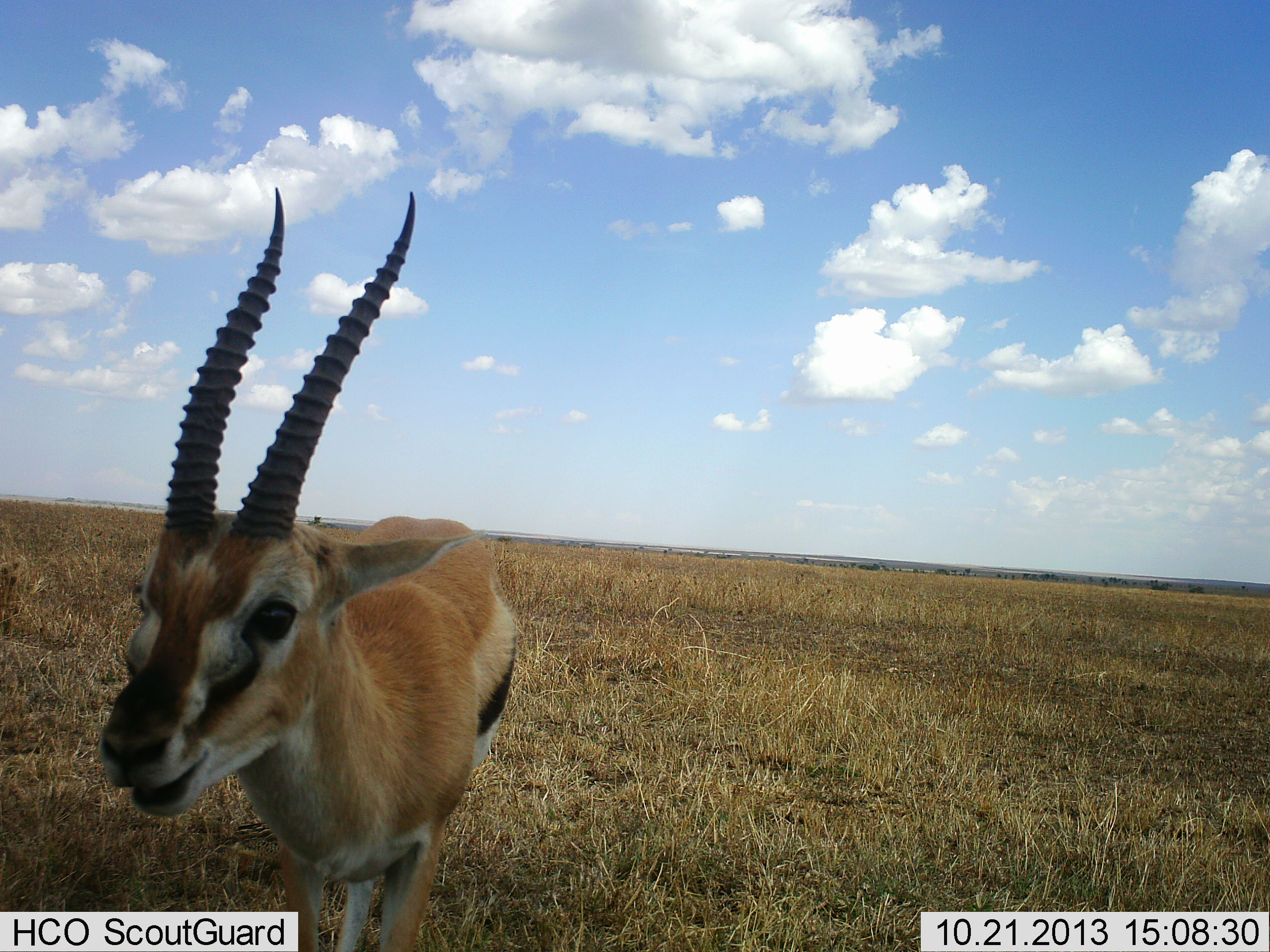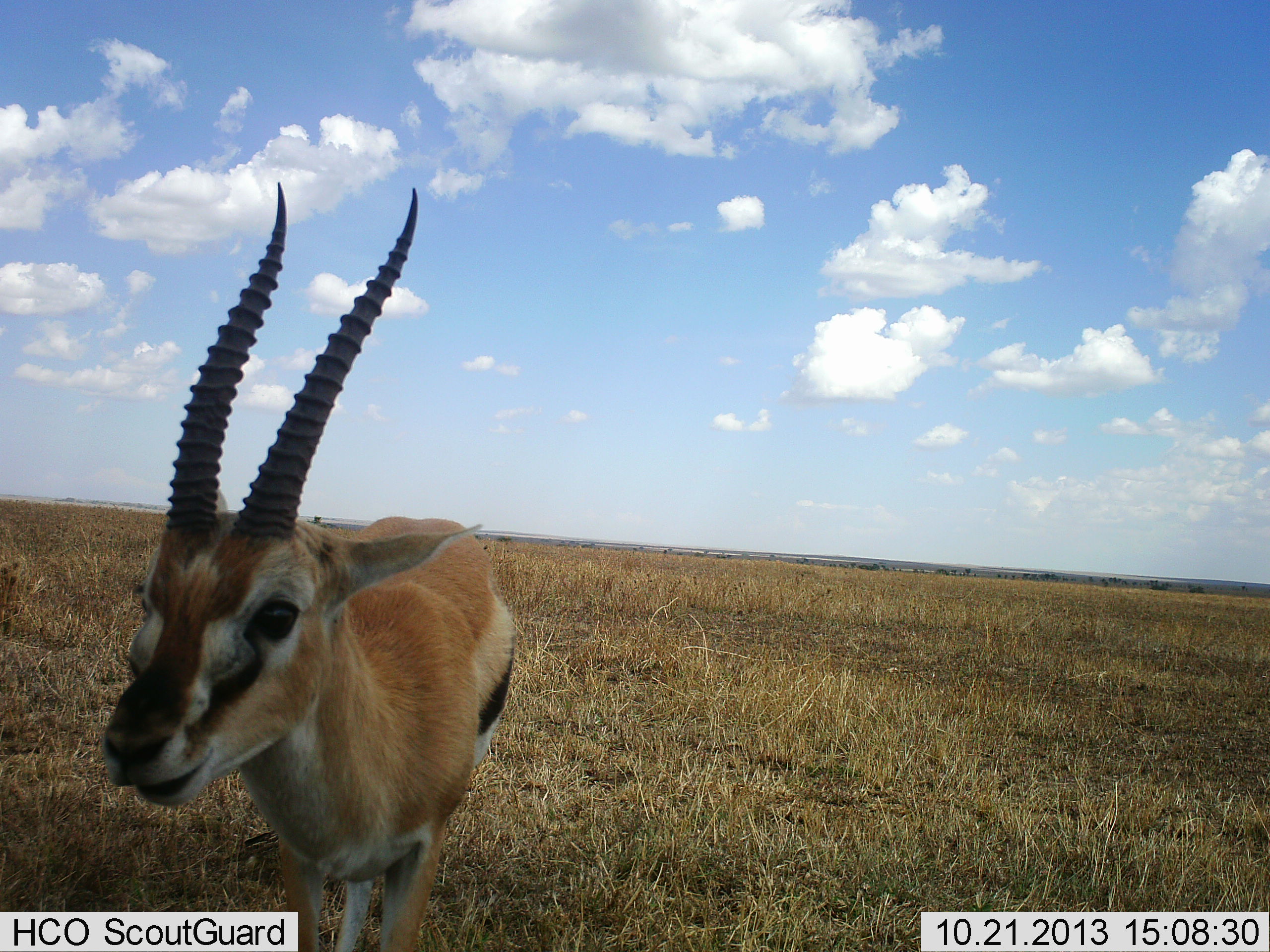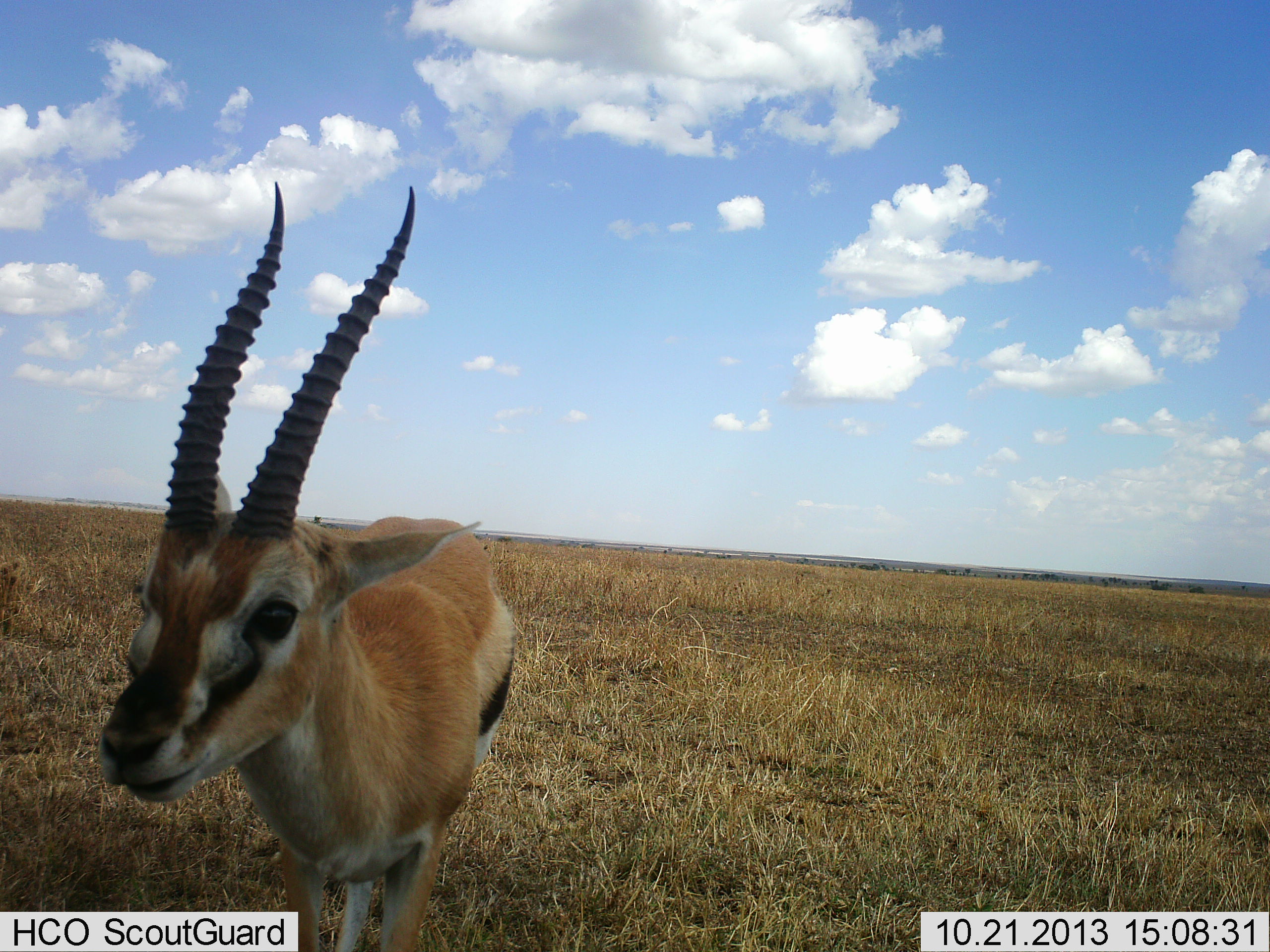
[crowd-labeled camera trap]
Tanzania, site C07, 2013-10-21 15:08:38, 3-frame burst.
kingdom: Animalia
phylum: Chordata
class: Mammalia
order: Artiodactyla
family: Bovidae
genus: Eudorcas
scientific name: Eudorcas thomsonii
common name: thomson's gazelle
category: gazellethomsons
Gazellethomsons (thomson's gazelle) (Eudorcas thomsonii), count 1. Behavior (volunteer vote fractions): standing 90%, resting 0%, moving 0%, interacting 0%. Young present (vote fraction): 0%. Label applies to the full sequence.